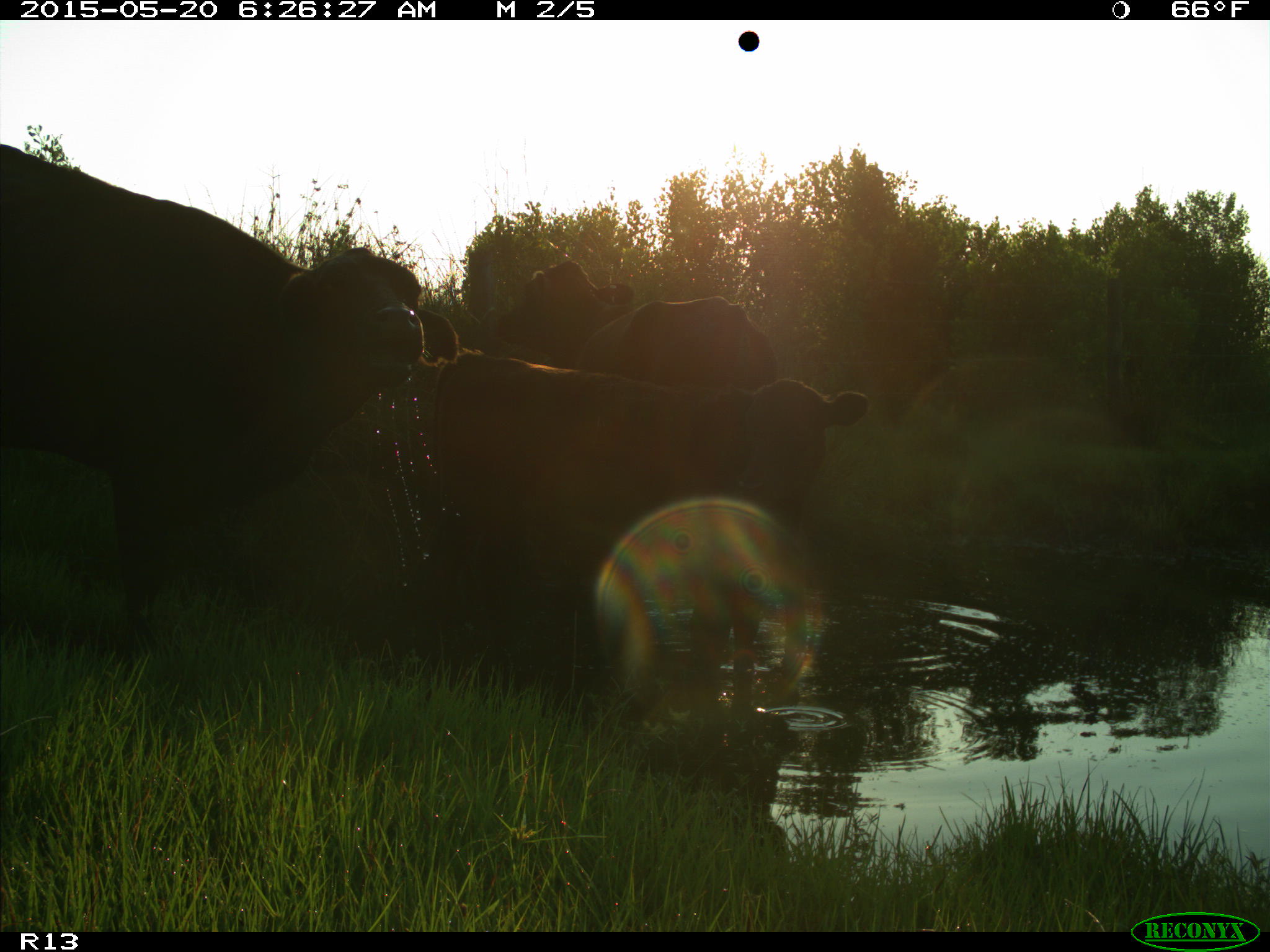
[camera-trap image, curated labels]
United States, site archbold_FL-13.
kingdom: Animalia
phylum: Chordata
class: Mammalia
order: Artiodactyla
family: Bovidae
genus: Bos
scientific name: Bos taurus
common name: domestic cow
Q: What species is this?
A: Bos taurus (domestic cow).